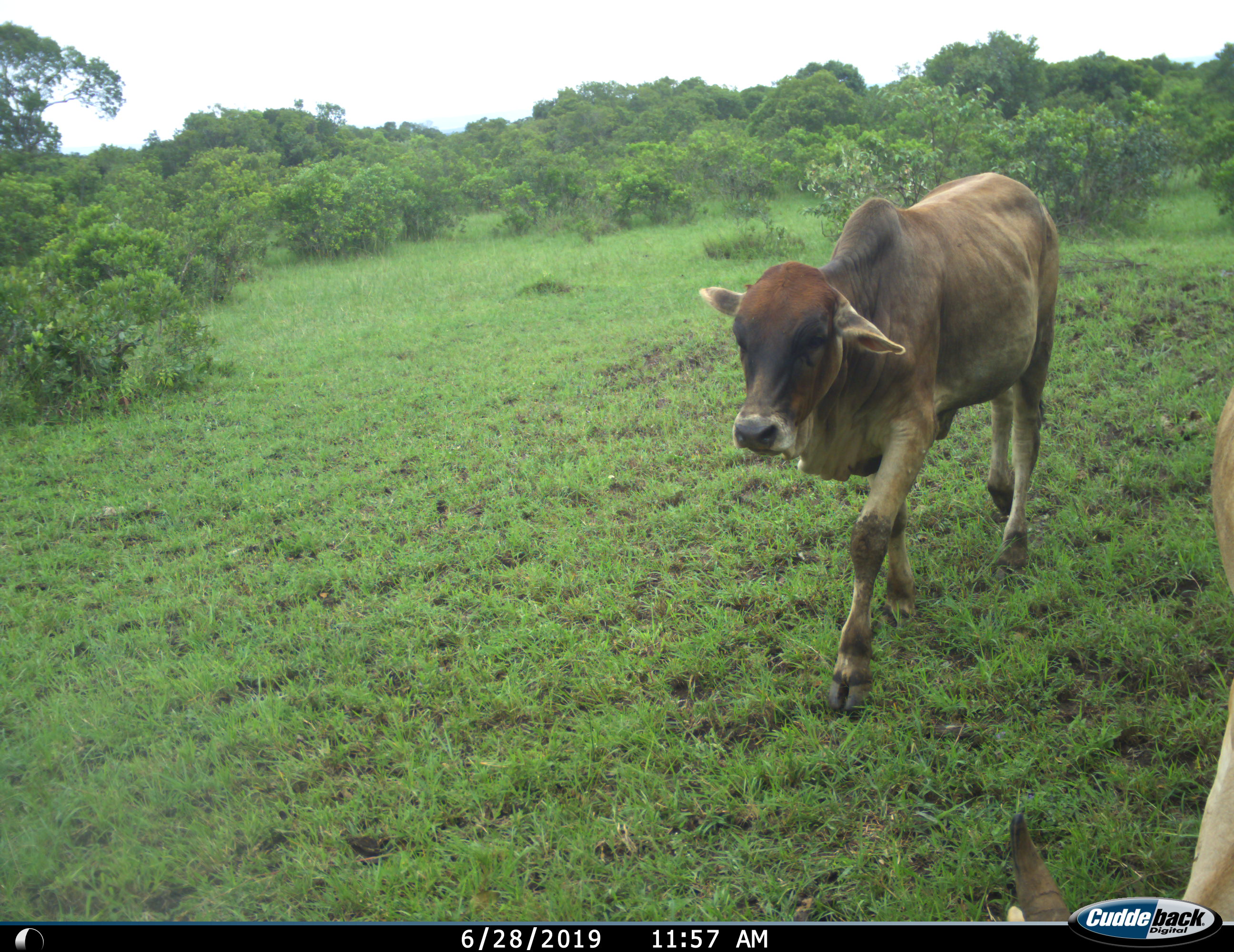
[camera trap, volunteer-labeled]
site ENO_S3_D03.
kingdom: Animalia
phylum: Chordata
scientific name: Vertebrata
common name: domestic animal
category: domesticanimal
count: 2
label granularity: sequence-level